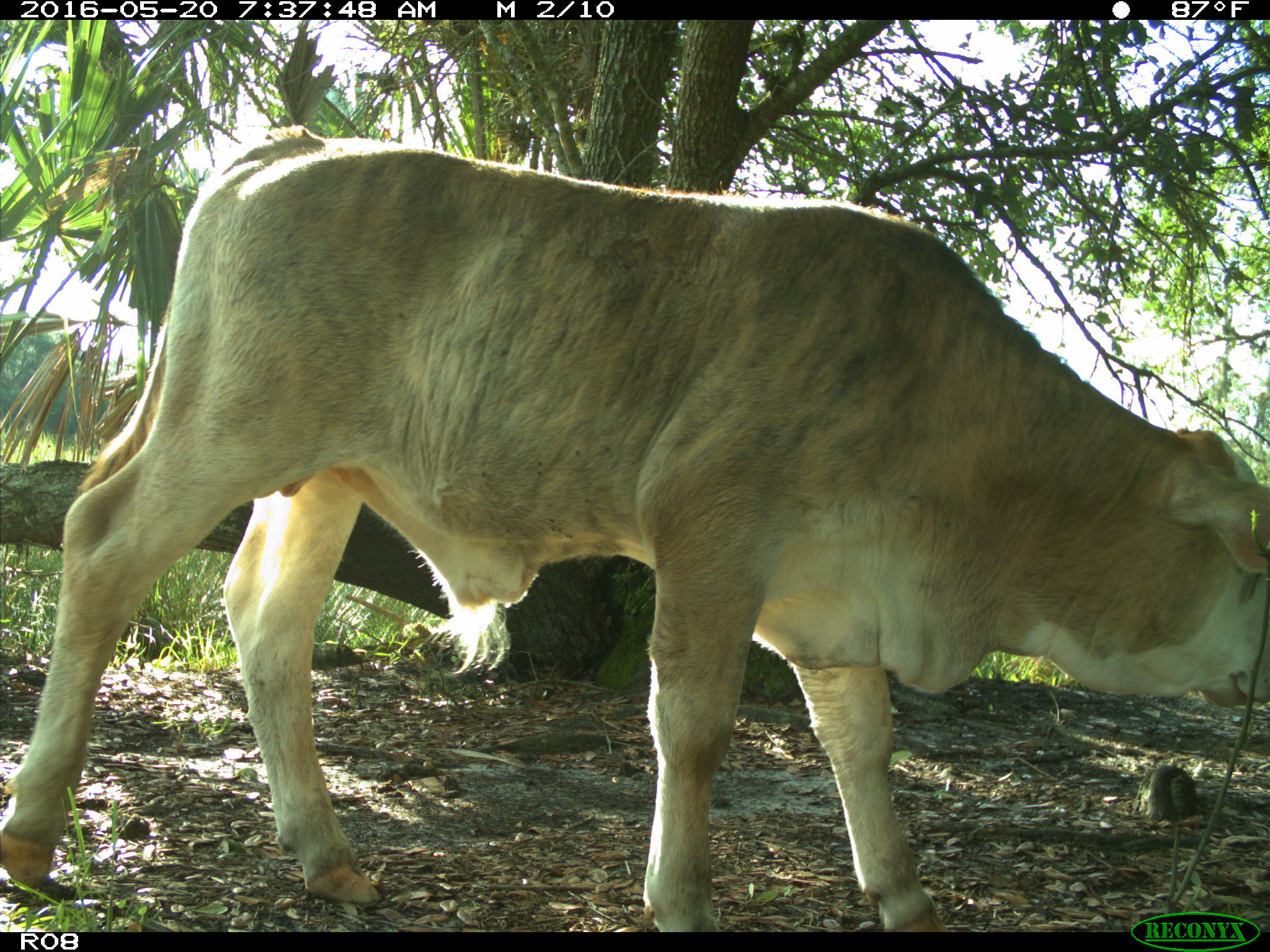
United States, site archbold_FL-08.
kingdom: Animalia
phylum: Chordata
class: Mammalia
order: Artiodactyla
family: Bovidae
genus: Bos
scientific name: Bos taurus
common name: domestic cow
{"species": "Bos taurus (domestic cow)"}